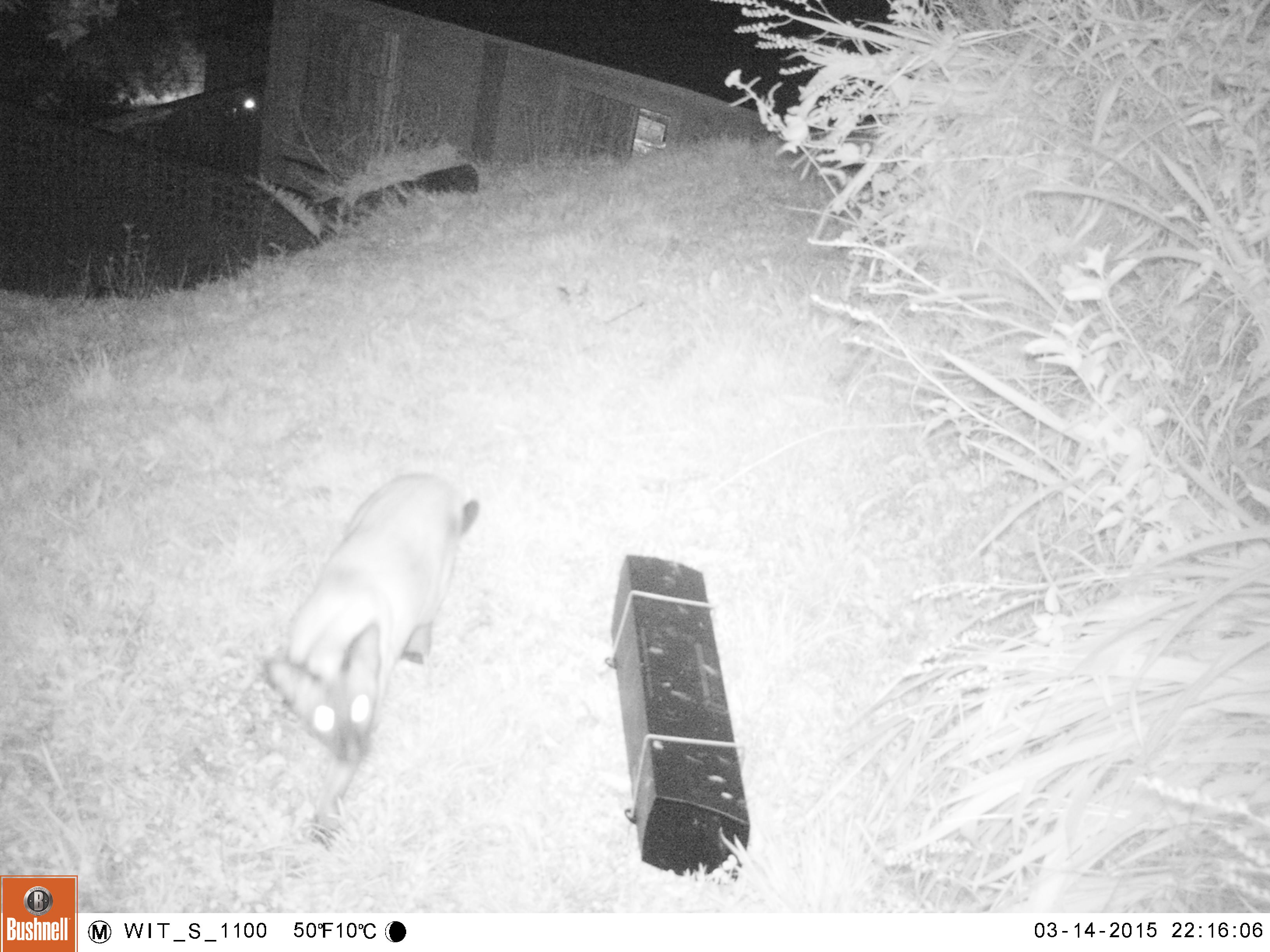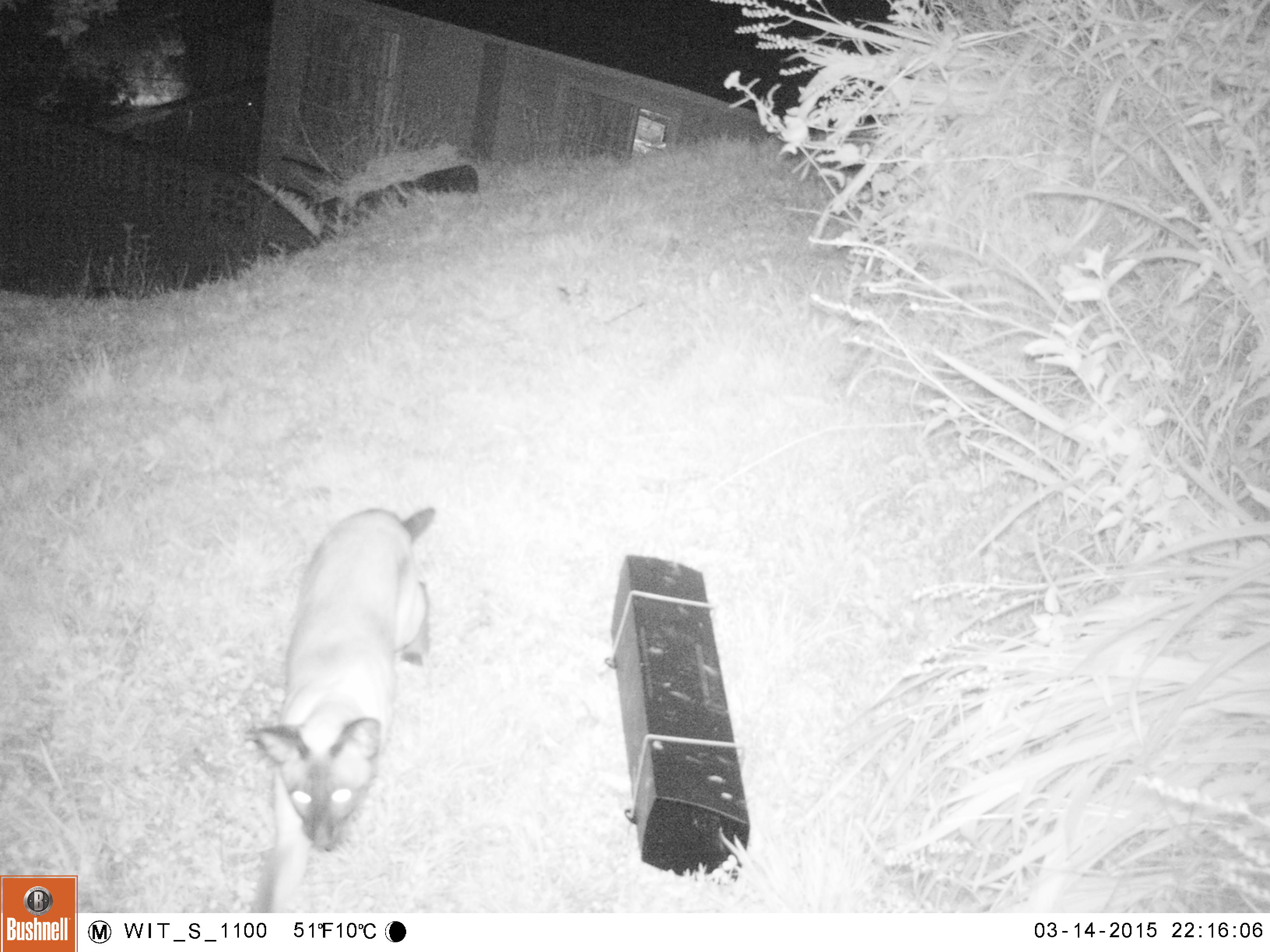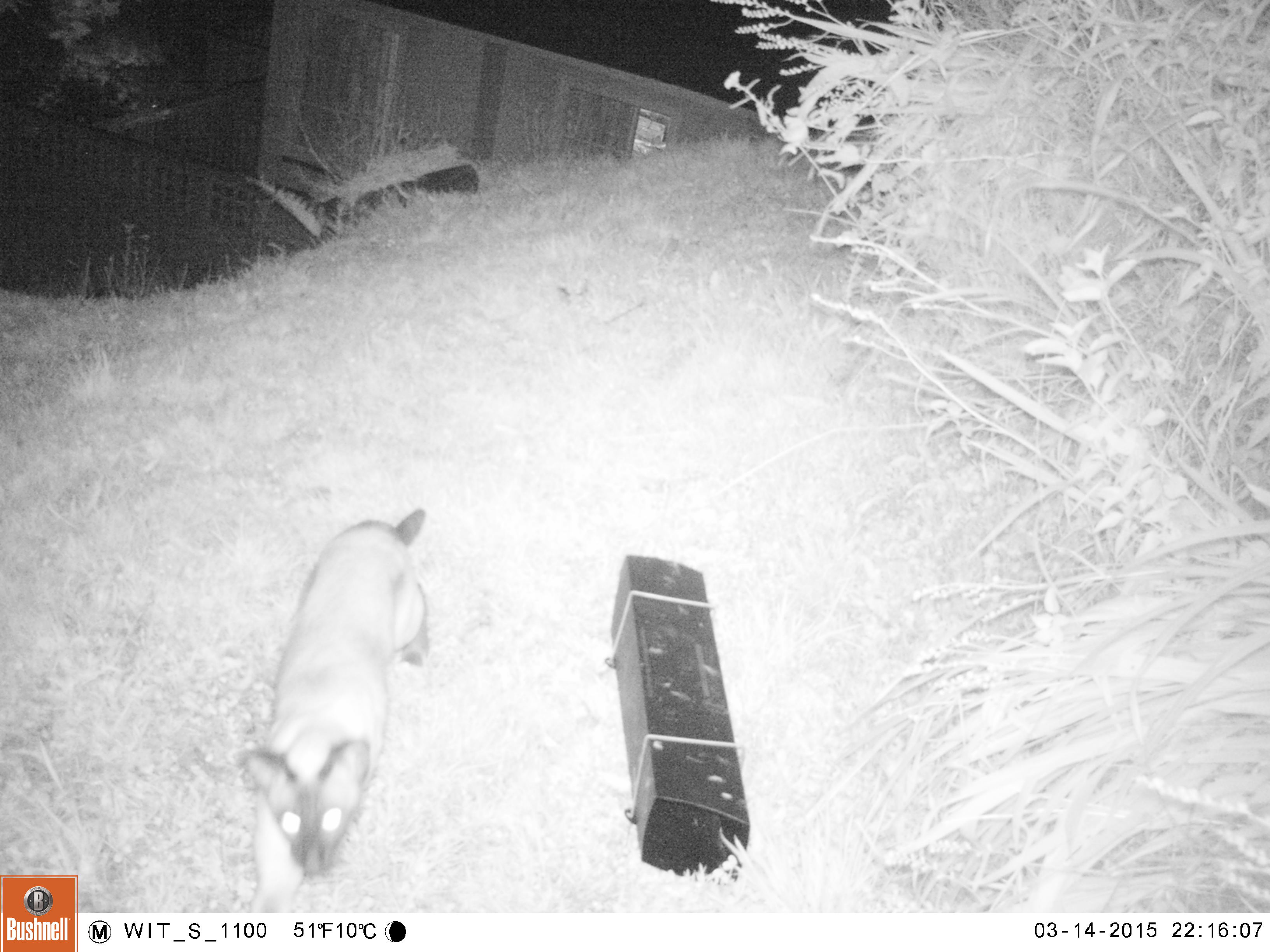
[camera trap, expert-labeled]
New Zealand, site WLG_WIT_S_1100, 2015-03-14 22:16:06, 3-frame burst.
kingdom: Animalia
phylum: Chordata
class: Mammalia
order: Carnivora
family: Felidae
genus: Felis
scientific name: Felis catus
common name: domestic cat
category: cat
Cat (domestic cat) (Felis catus).